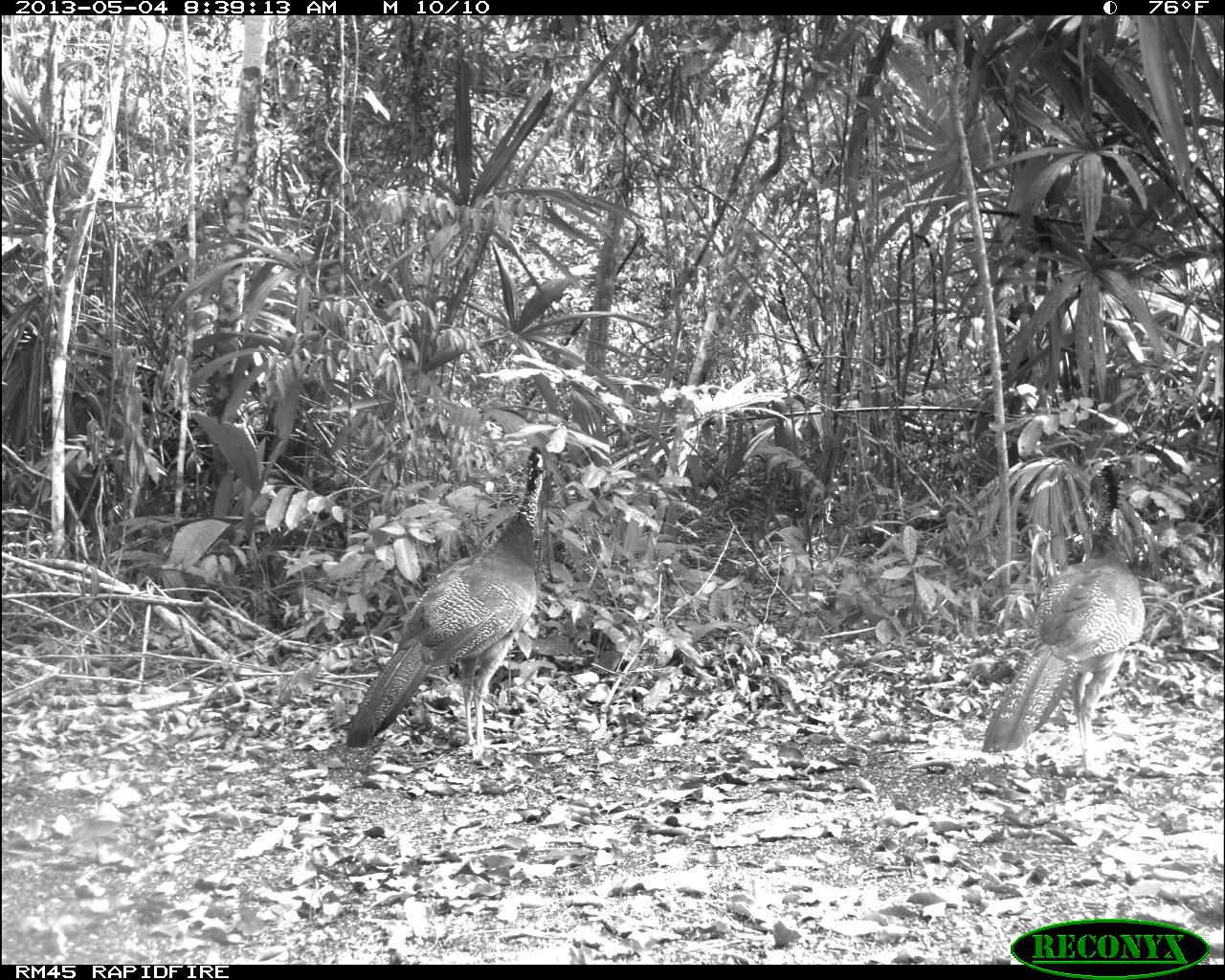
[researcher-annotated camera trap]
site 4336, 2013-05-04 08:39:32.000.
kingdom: Animalia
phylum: Chordata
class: Aves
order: Galliformes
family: Cracidae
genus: Crax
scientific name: Crax rubra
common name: great curassow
Crax rubra (great curassow), count 2.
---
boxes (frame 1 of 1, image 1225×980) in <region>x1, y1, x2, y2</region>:
crax rubra: <region>345, 445, 547, 766</region>; <region>980, 458, 1146, 753</region>